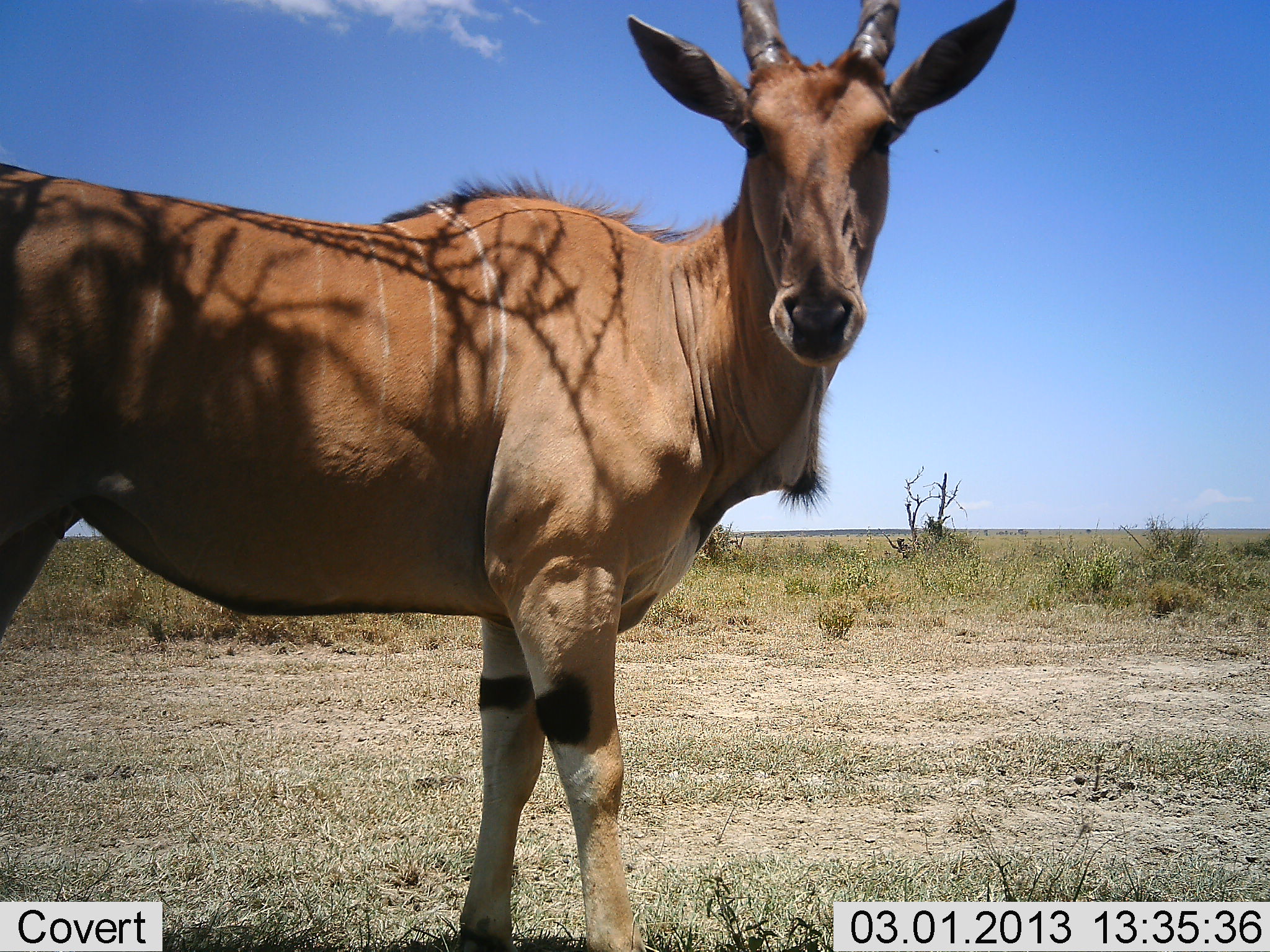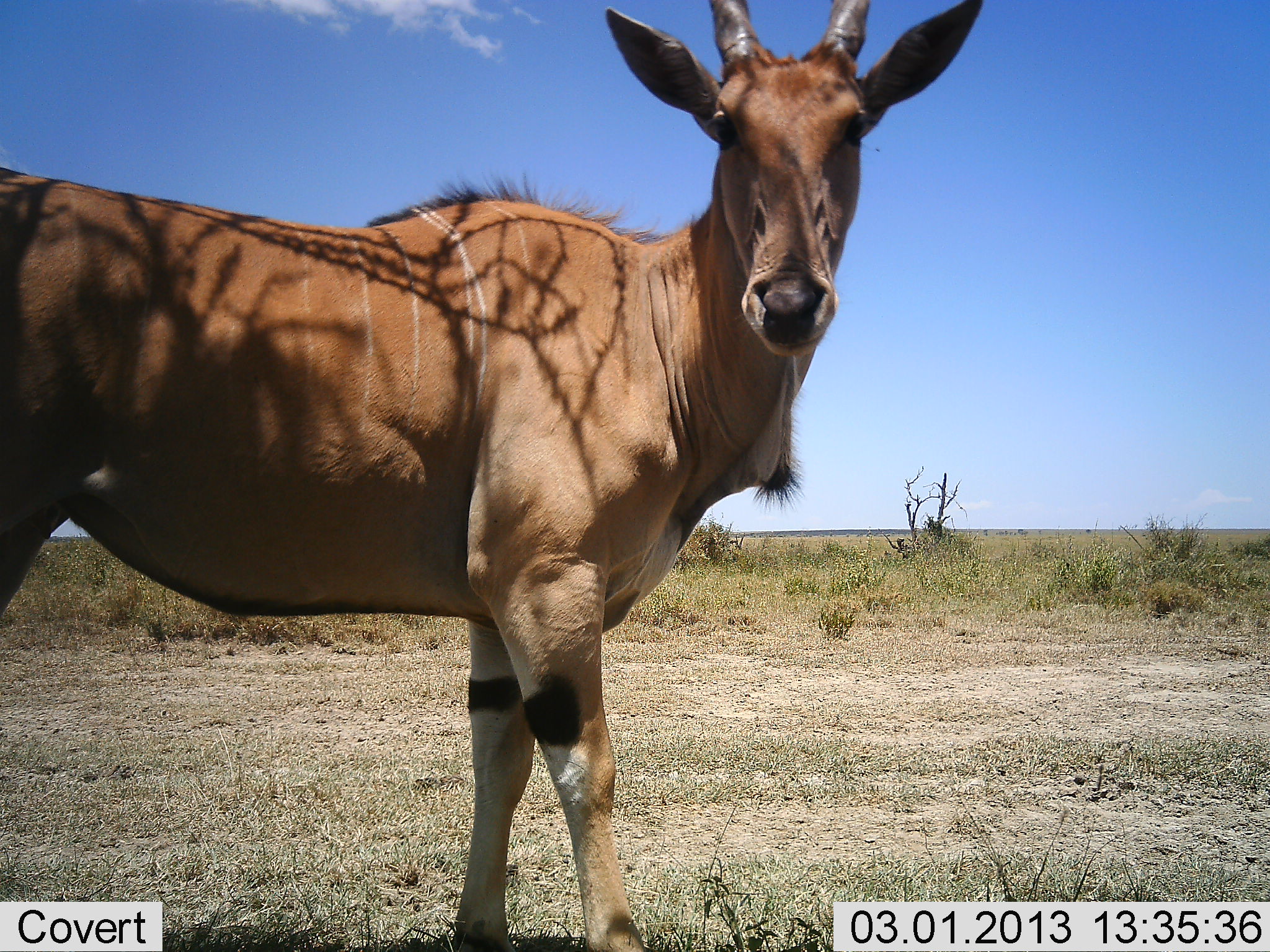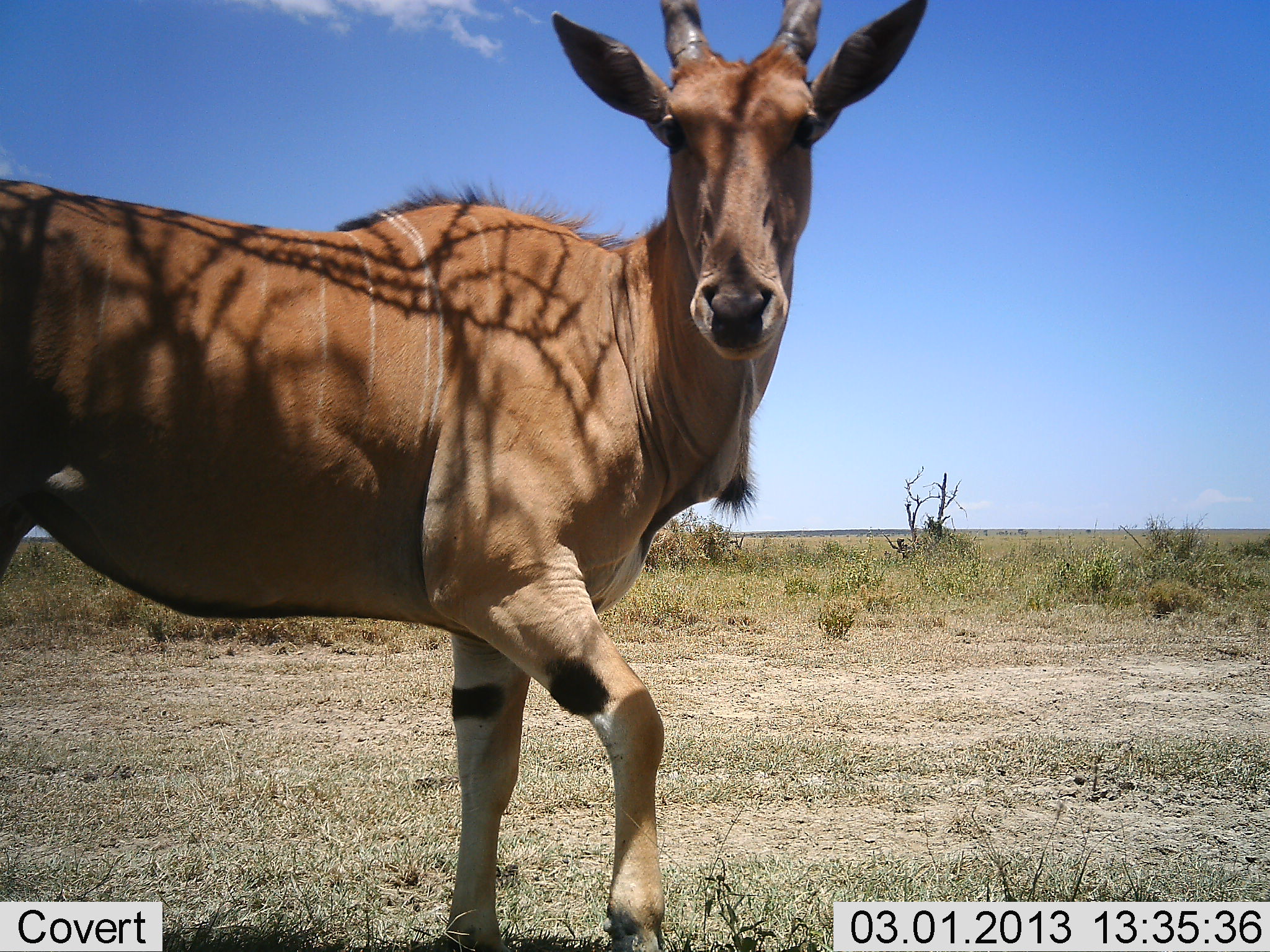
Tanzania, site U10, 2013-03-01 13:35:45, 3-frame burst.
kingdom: Animalia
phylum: Chordata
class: Mammalia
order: Artiodactyla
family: Bovidae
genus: Tragelaphus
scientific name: Tragelaphus oryx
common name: eland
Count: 1.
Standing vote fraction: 86%.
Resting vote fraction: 0%.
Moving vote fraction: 14%.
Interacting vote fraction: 0%.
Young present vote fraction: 0%.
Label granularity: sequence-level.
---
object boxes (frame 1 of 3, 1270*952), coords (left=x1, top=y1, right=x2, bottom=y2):
animal: (left=1, top=0, right=1027, bottom=951)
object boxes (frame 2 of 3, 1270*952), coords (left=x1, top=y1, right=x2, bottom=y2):
animal: (left=2, top=1, right=989, bottom=952)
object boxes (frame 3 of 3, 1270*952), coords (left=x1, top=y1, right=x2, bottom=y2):
animal: (left=1, top=1, right=931, bottom=952)